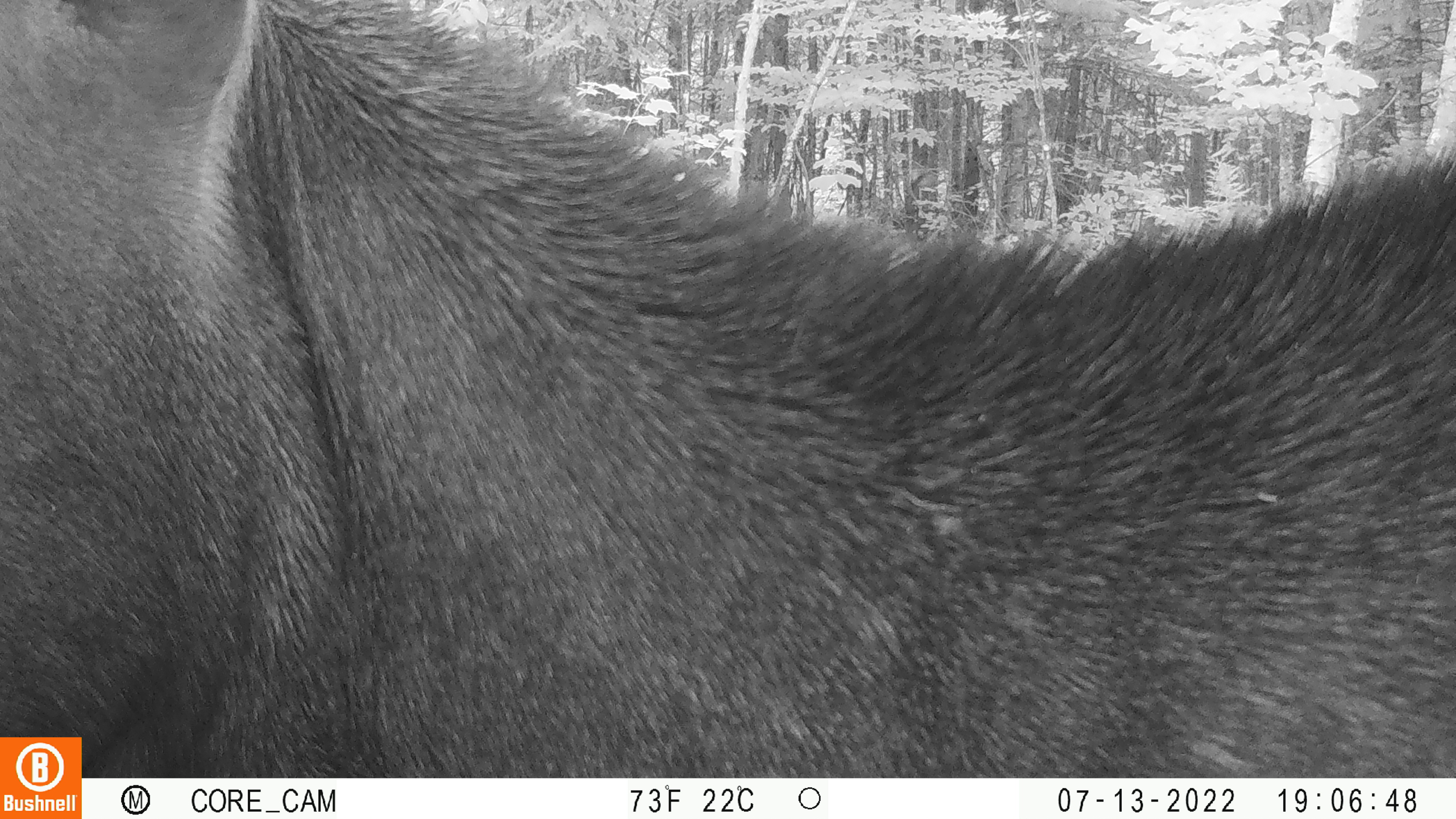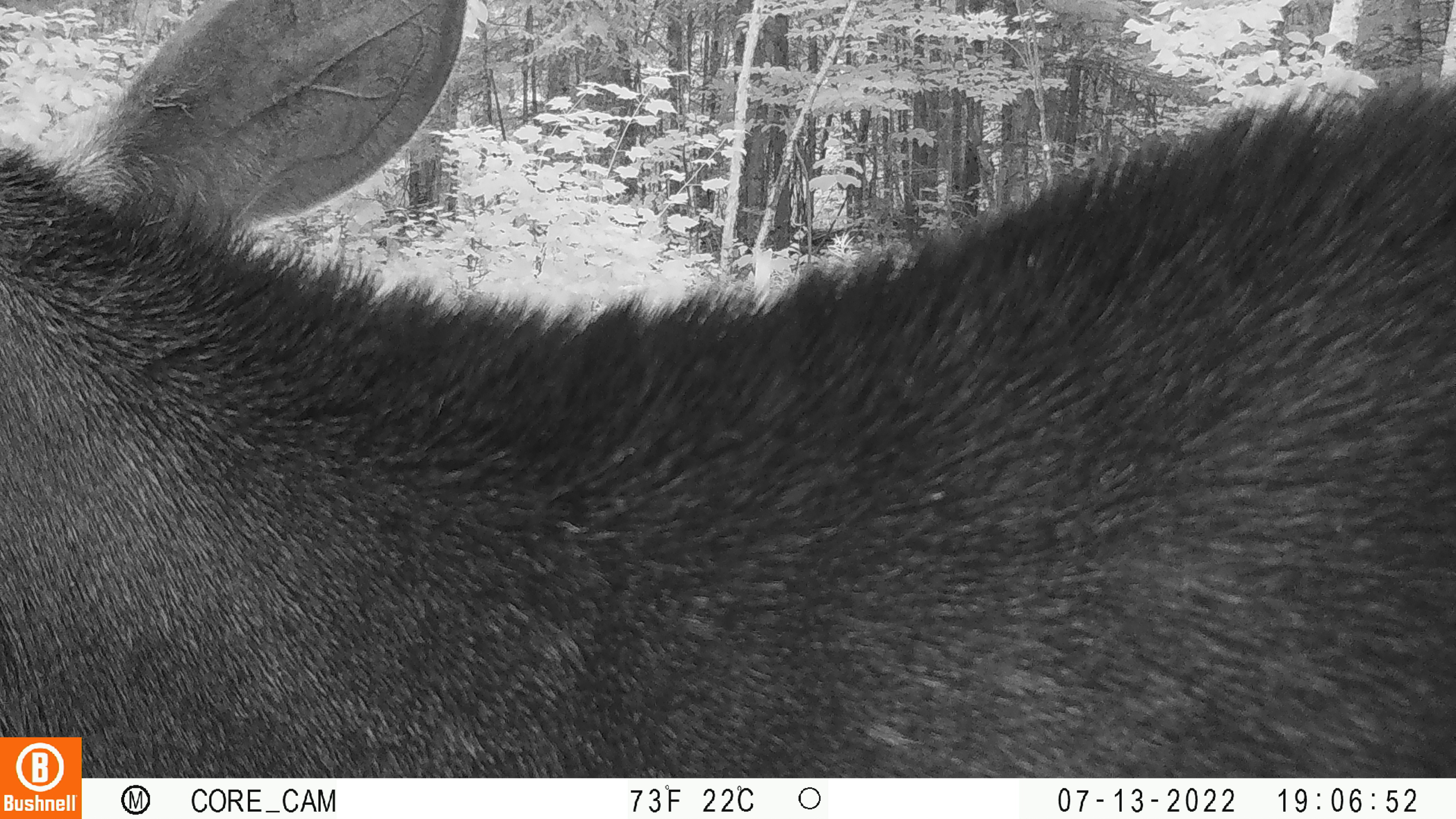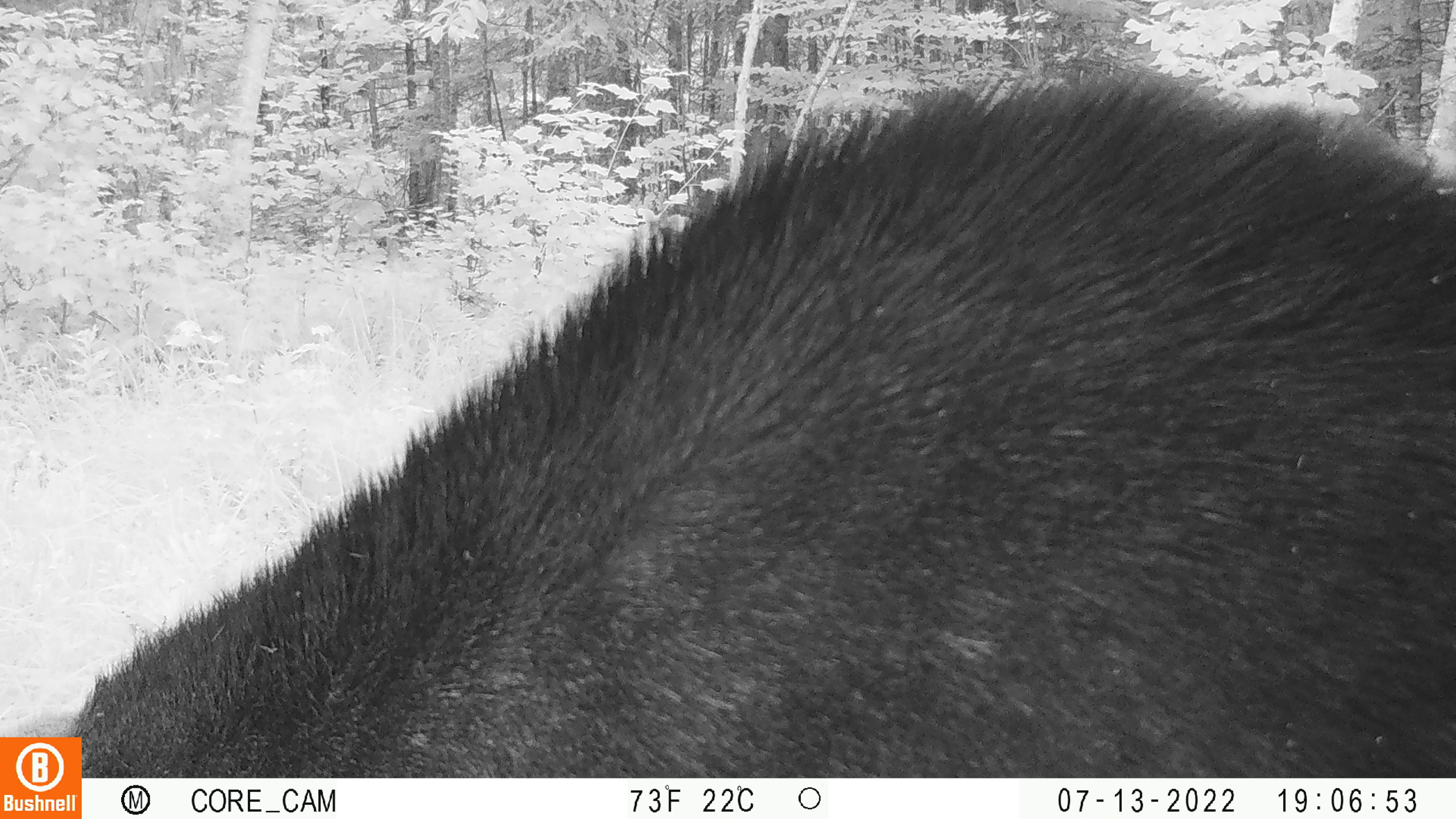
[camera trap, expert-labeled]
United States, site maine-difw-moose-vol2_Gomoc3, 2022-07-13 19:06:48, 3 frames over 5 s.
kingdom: Animalia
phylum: Chordata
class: Mammalia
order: Artiodactyla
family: Cervidae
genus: Alces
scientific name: Alces alces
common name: moose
Moose (Alces alces).